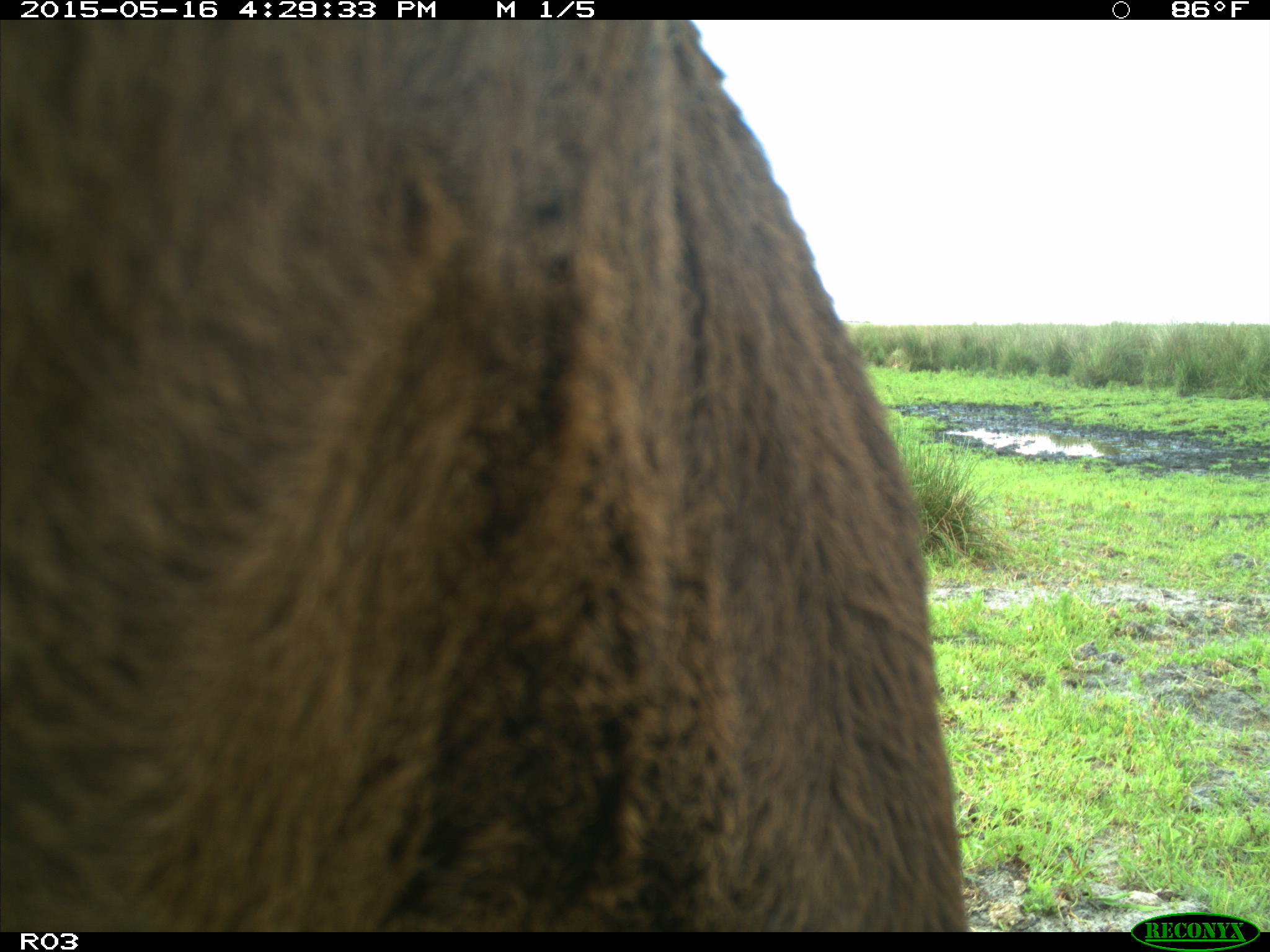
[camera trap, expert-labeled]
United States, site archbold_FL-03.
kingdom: Animalia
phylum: Chordata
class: Mammalia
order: Artiodactyla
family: Bovidae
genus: Bos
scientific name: Bos taurus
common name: domestic cow